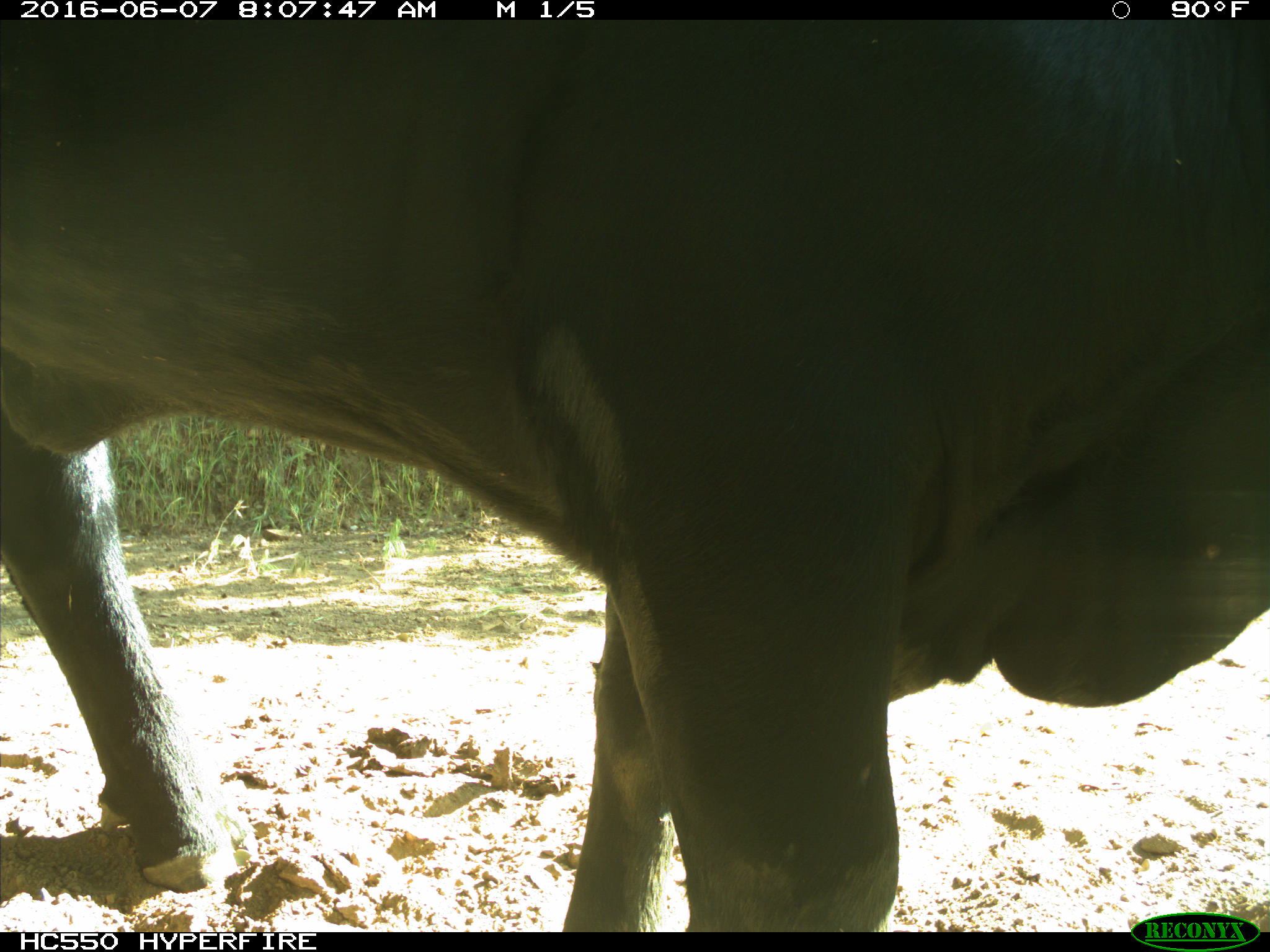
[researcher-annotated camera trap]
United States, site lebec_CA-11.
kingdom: Animalia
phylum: Chordata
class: Mammalia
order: Artiodactyla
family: Bovidae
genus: Bos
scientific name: Bos taurus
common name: domestic cow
Bos taurus (domestic cow).